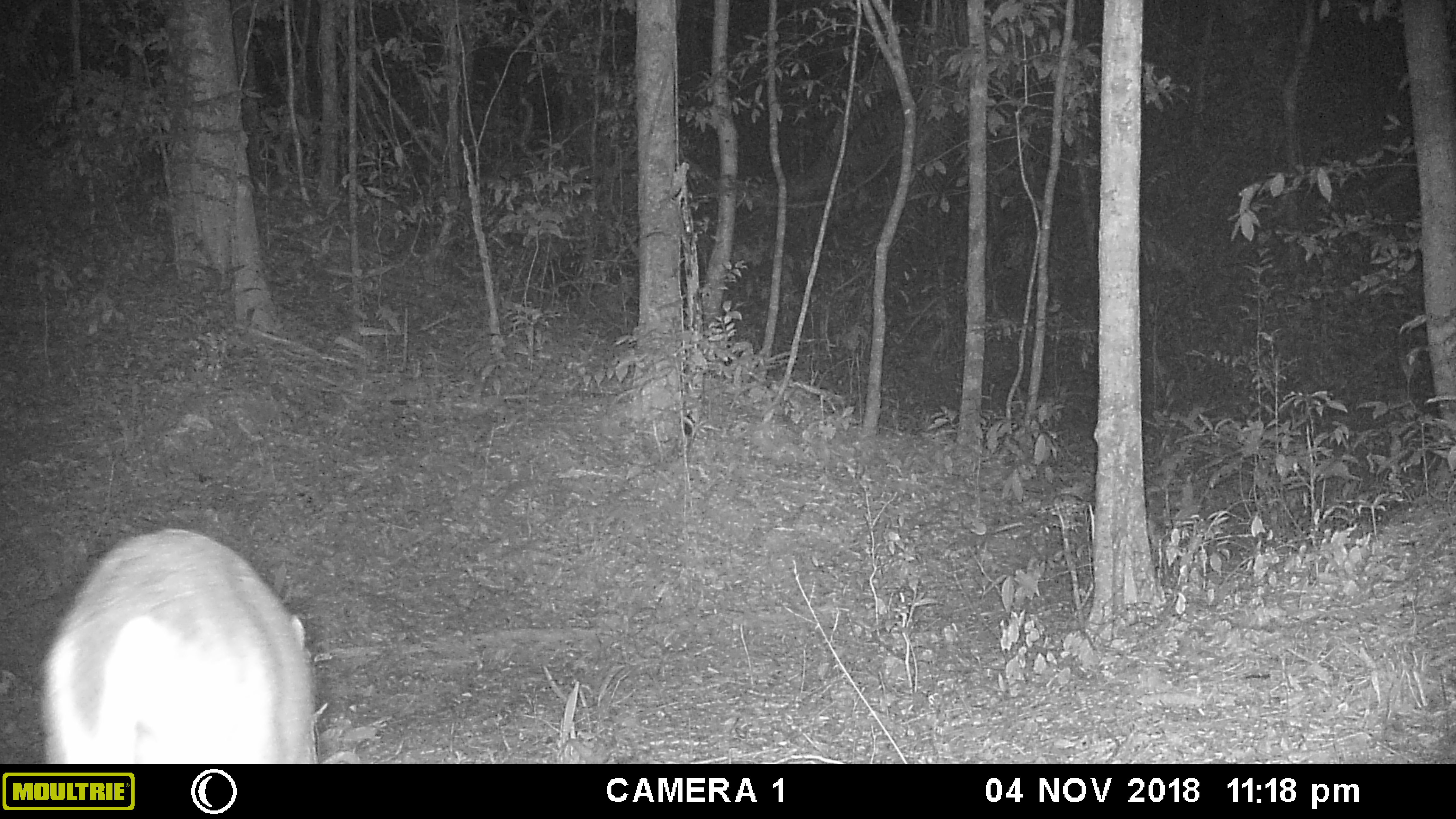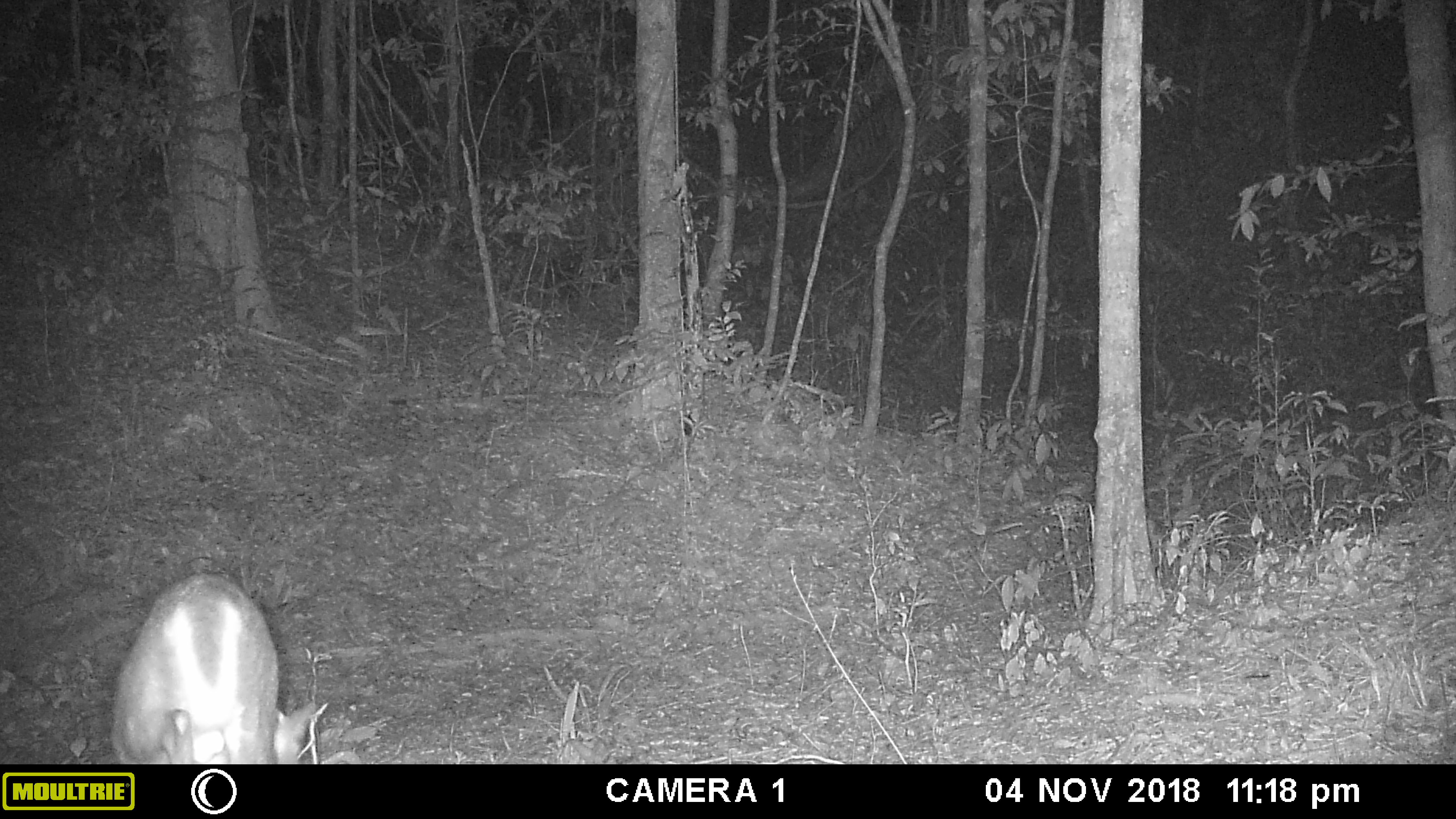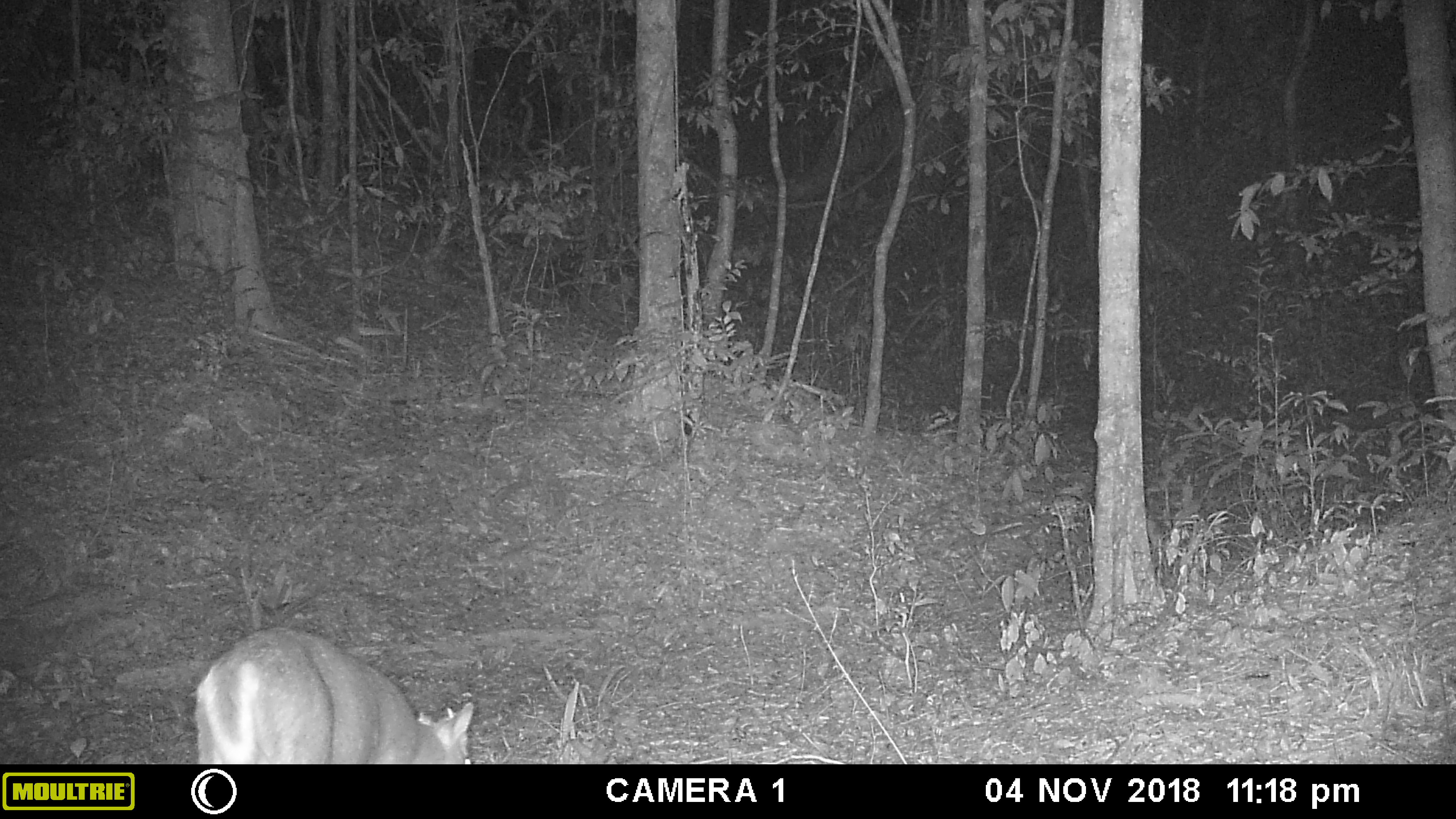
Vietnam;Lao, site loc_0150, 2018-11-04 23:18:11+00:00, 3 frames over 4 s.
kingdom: Animalia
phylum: Chordata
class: Mammalia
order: Artiodactyla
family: Cervidae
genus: Muntiacus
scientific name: Muntiacus rooseveltorum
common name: roosevelt's muntjac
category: roosevelts muntjac group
Roosevelts muntjac group (roosevelt's muntjac) (Muntiacus rooseveltorum). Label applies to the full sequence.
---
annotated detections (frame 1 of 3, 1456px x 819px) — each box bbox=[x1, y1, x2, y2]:
roosevelts muntjac group: bbox=[43, 528, 328, 764]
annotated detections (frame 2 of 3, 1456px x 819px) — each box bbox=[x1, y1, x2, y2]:
roosevelts muntjac group: bbox=[110, 571, 317, 763]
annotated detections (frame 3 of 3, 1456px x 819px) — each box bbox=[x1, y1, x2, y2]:
roosevelts muntjac group: bbox=[195, 626, 473, 763]